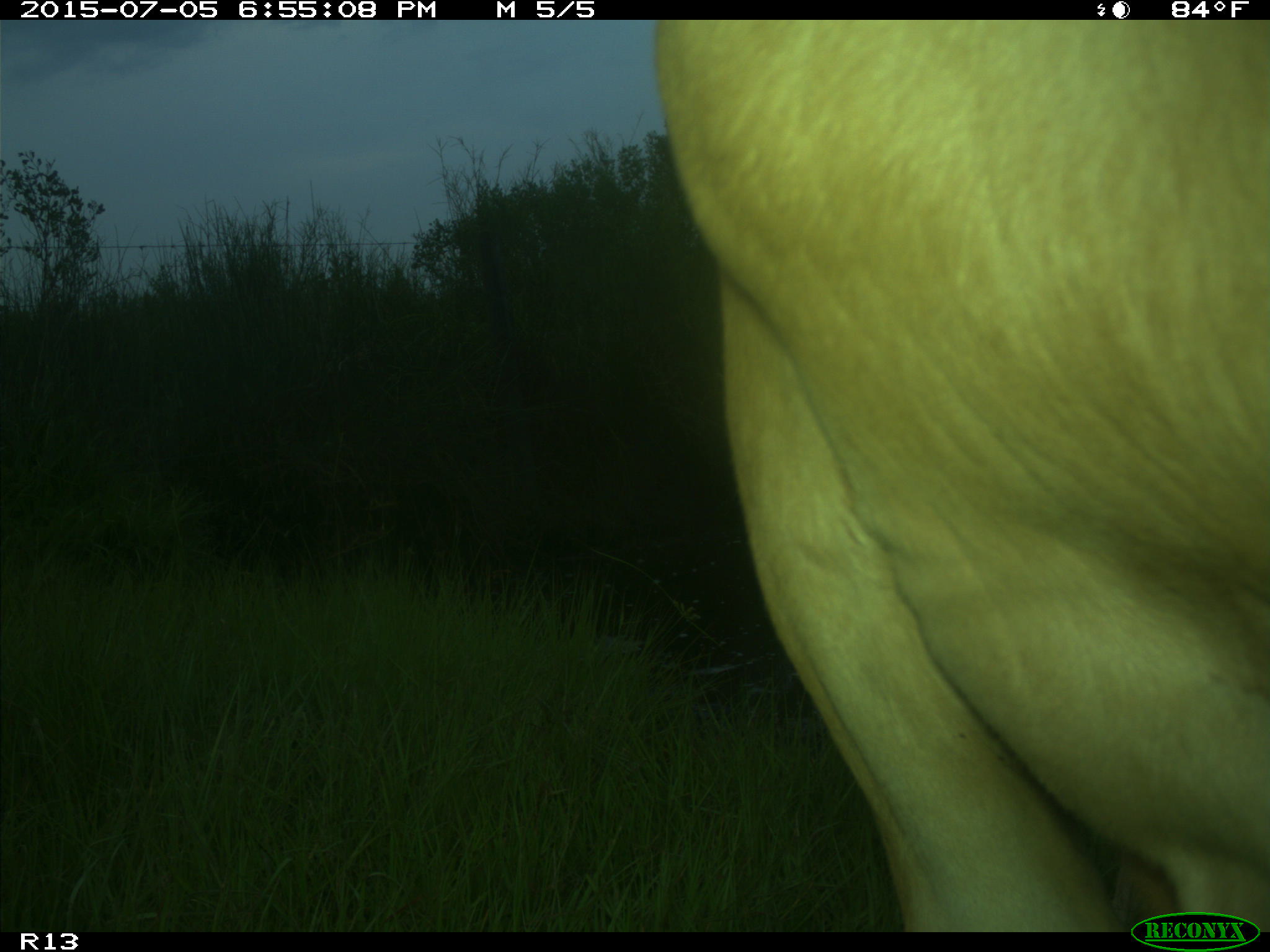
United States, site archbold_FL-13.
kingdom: Animalia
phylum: Chordata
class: Mammalia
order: Artiodactyla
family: Bovidae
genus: Bos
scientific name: Bos taurus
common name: domestic cow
Bos taurus (domestic cow).